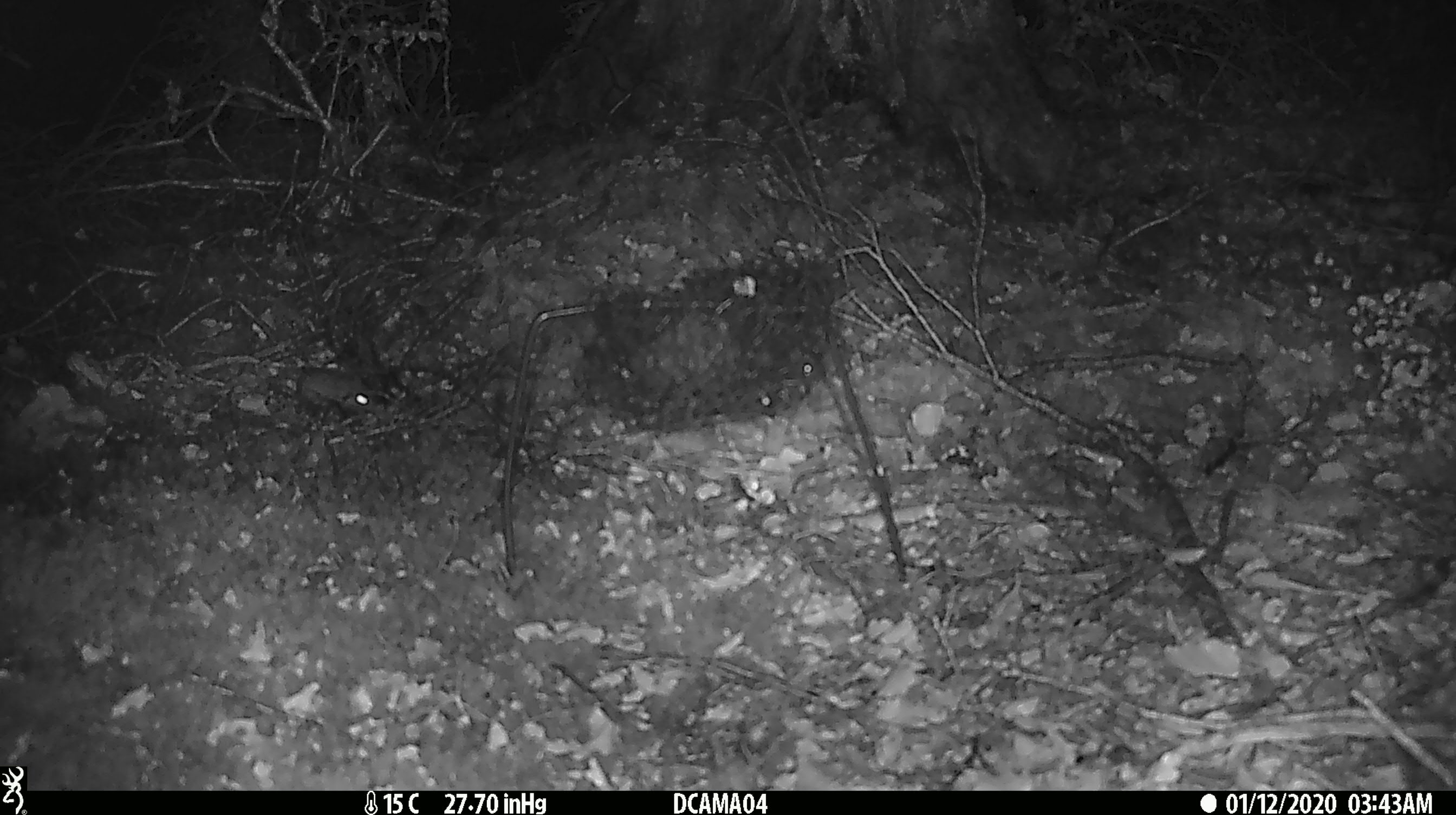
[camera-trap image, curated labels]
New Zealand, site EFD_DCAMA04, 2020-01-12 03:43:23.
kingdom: Animalia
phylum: Chordata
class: Mammalia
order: Rodentia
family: Muridae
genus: Mus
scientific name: Mus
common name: mouse